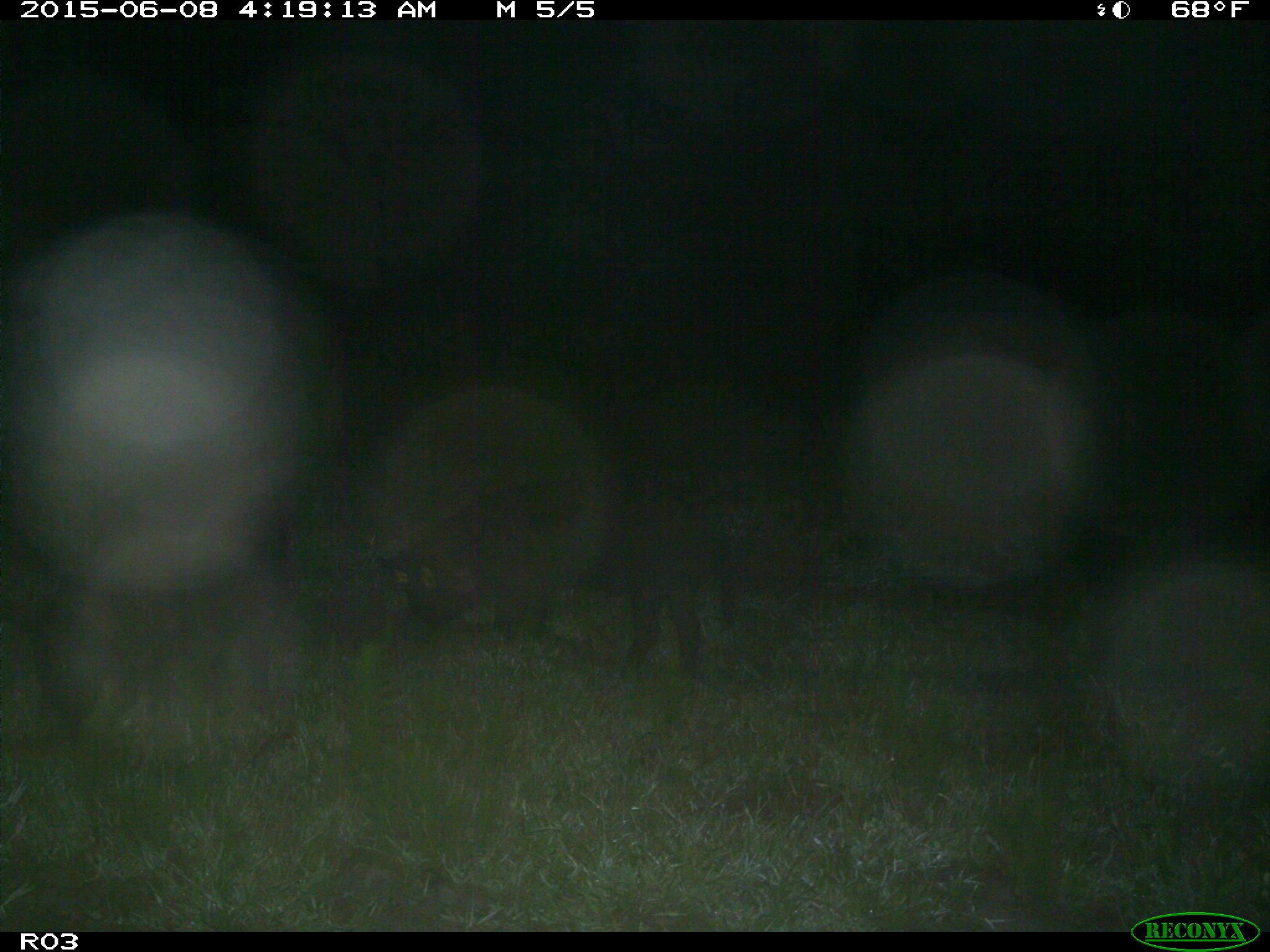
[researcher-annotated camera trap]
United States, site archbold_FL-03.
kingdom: Animalia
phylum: Chordata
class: Mammalia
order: Artiodactyla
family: Suidae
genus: Sus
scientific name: Sus scrofa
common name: wild boar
Sus scrofa (wild boar).